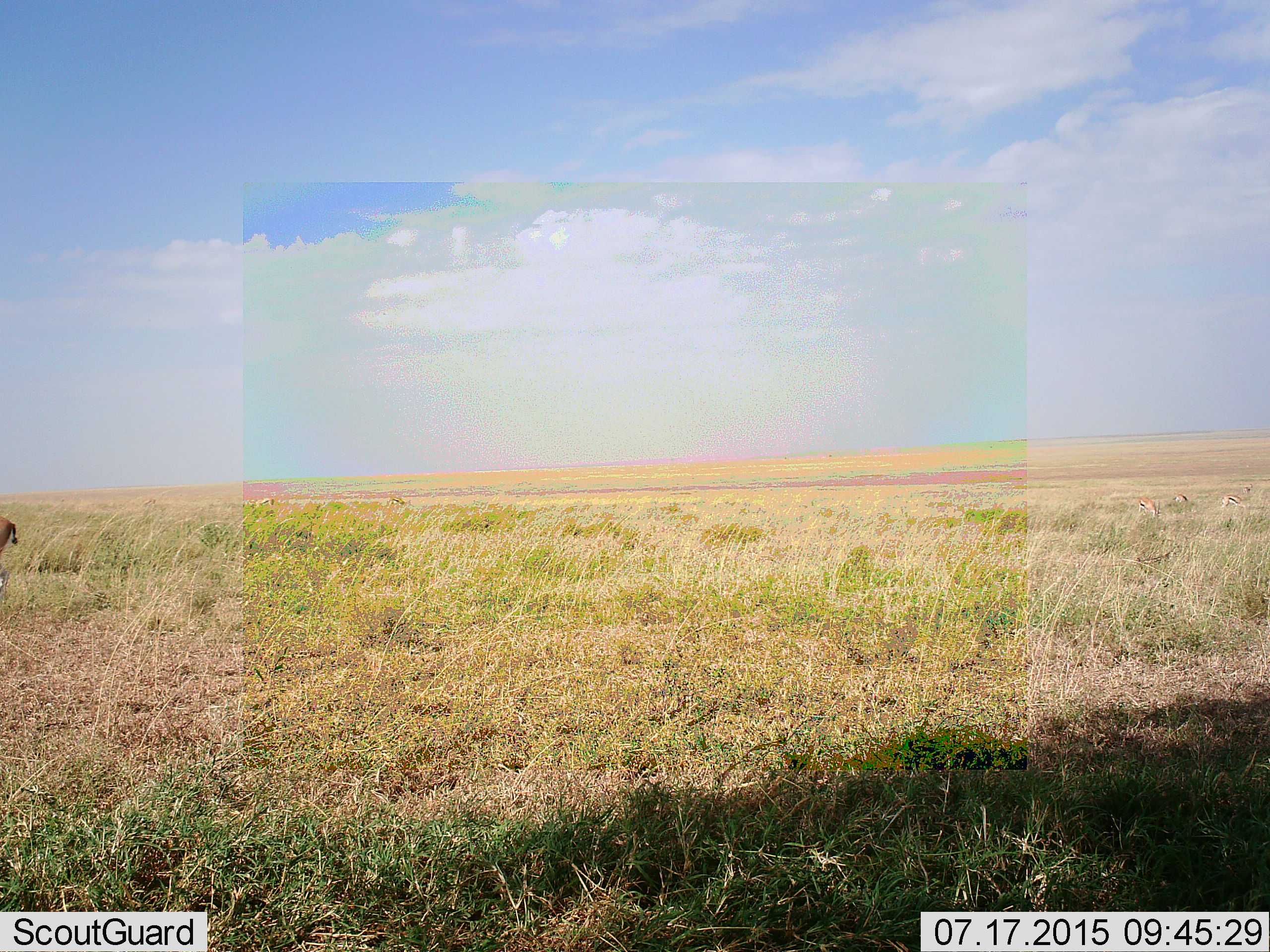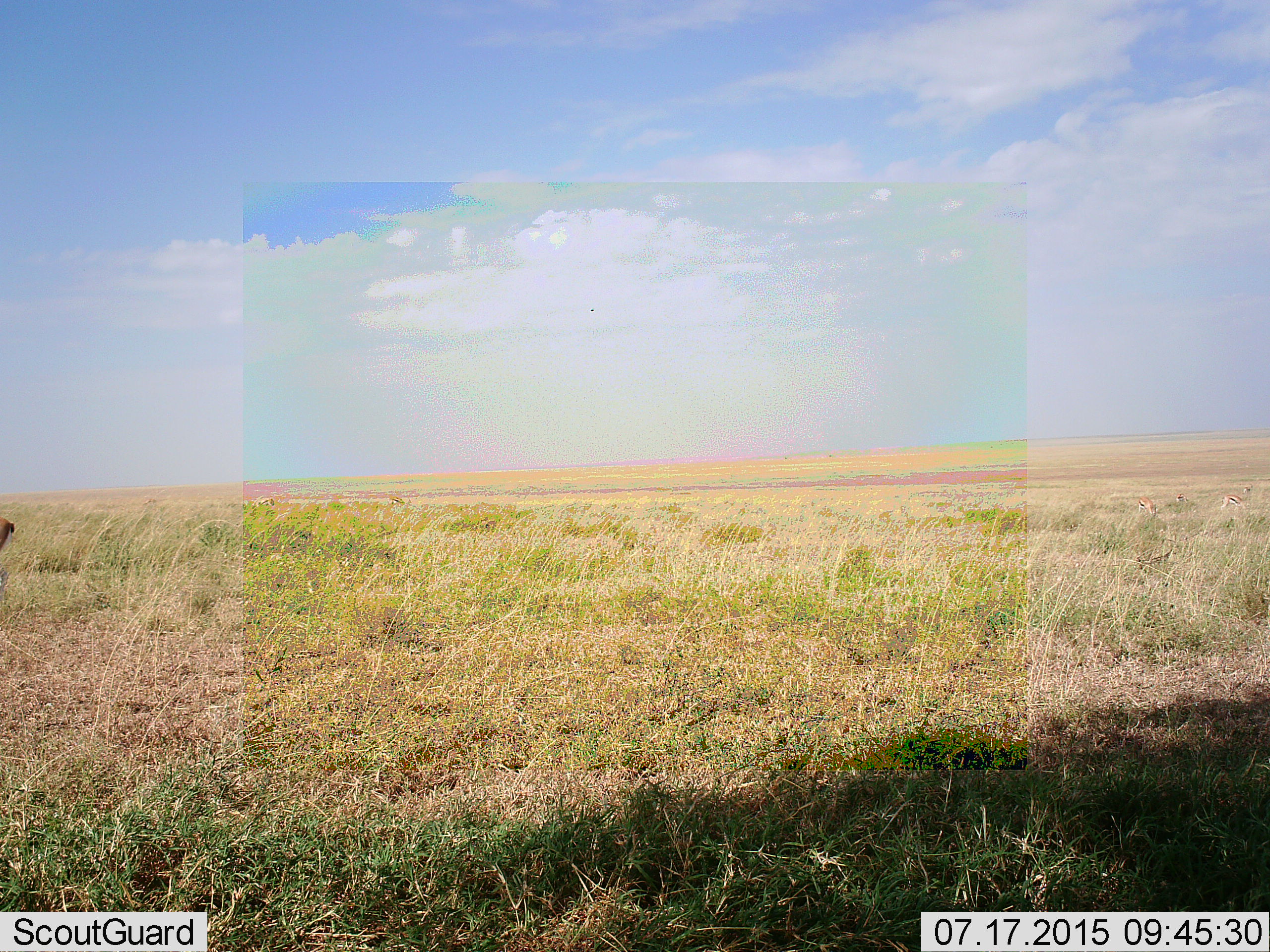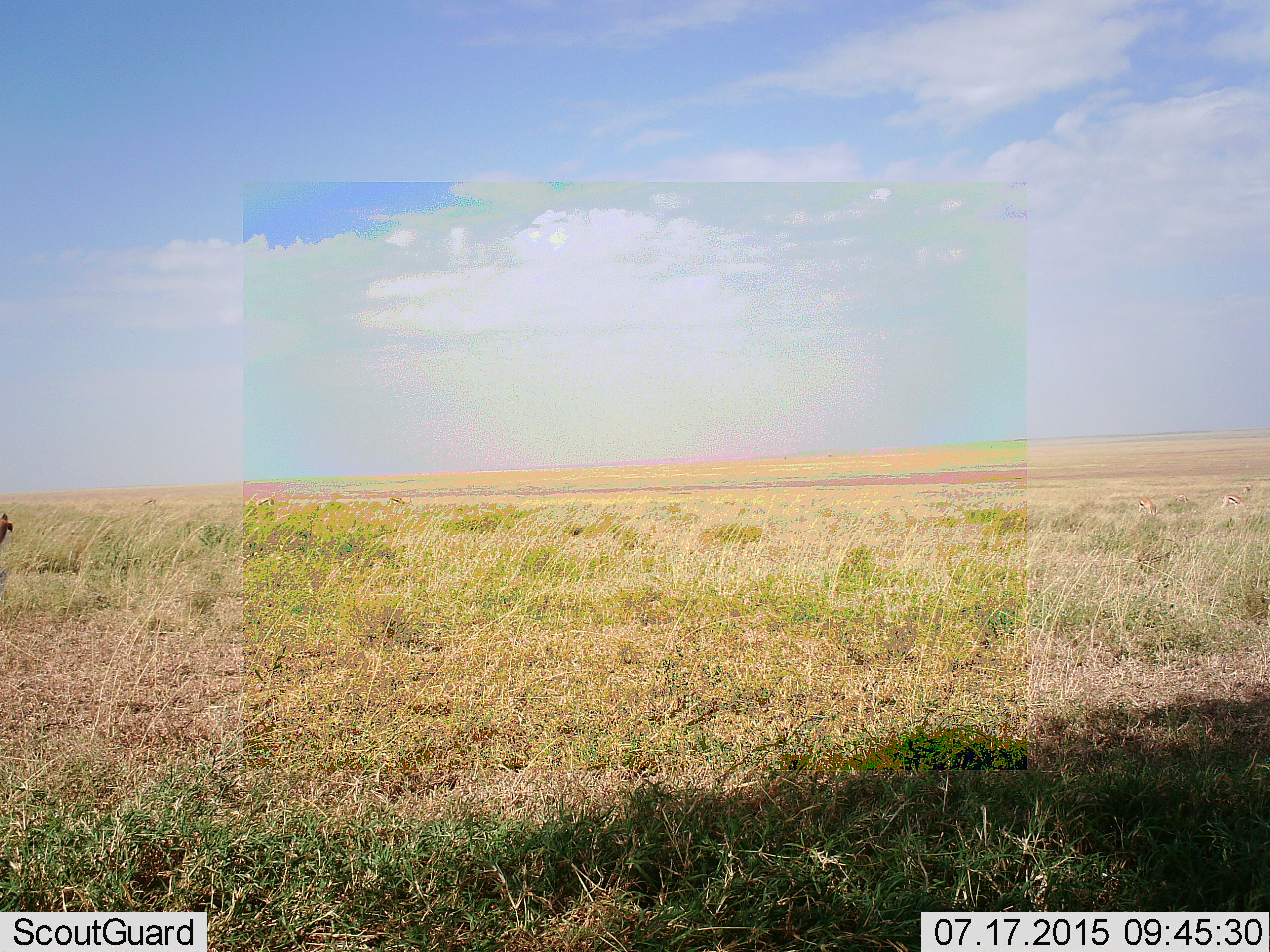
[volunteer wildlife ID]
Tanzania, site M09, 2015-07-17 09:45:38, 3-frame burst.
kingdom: Animalia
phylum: Chordata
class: Mammalia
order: Artiodactyla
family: Bovidae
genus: Eudorcas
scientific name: Eudorcas thomsonii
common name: thomson's gazelle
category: gazellethomsons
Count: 4.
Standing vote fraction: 29%.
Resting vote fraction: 0%.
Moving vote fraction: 14%.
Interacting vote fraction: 0%.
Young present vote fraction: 14%.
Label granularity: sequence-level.